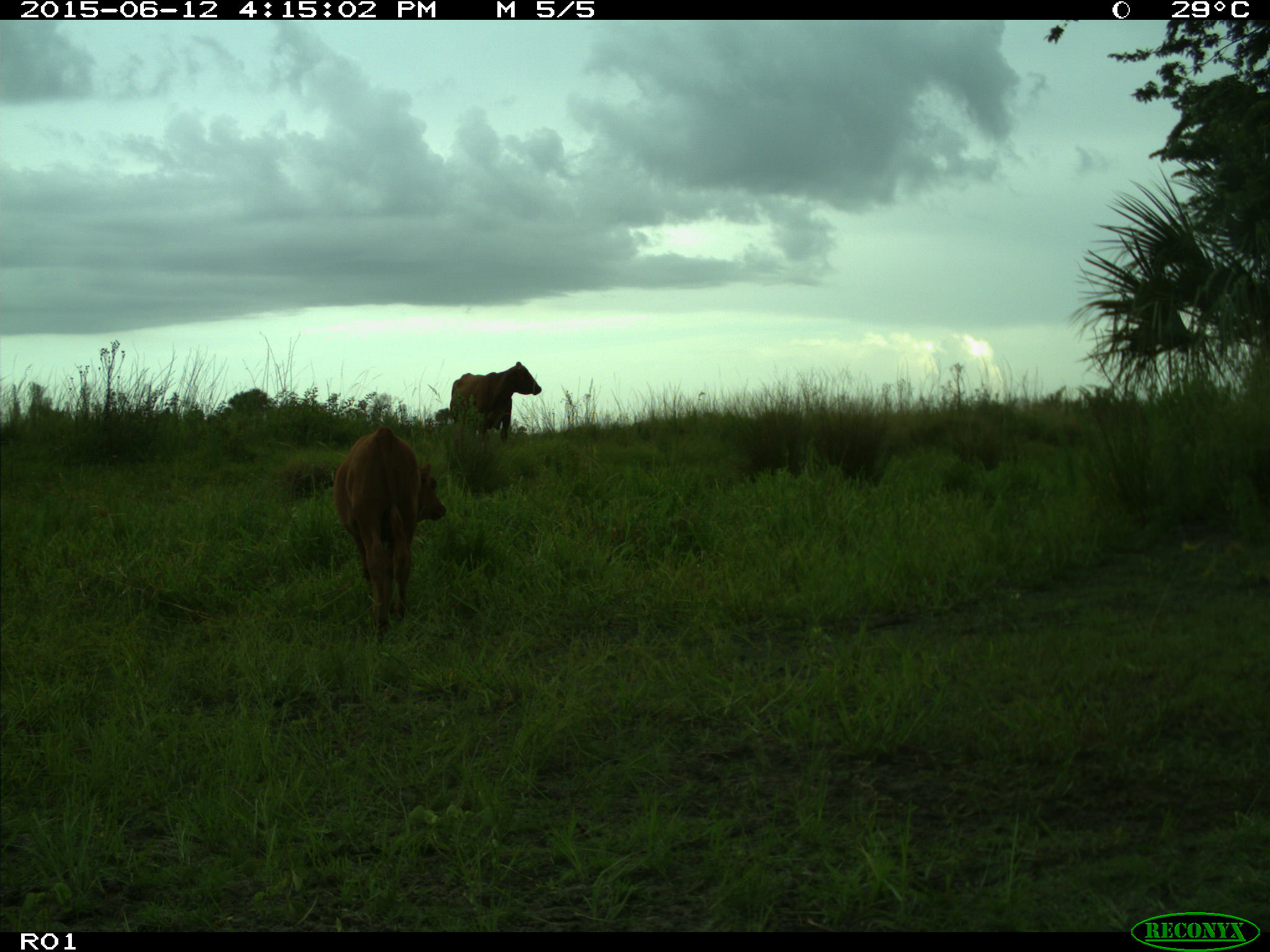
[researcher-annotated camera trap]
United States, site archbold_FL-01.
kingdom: Animalia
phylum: Chordata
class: Mammalia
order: Artiodactyla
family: Bovidae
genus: Bos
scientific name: Bos taurus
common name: domestic cow